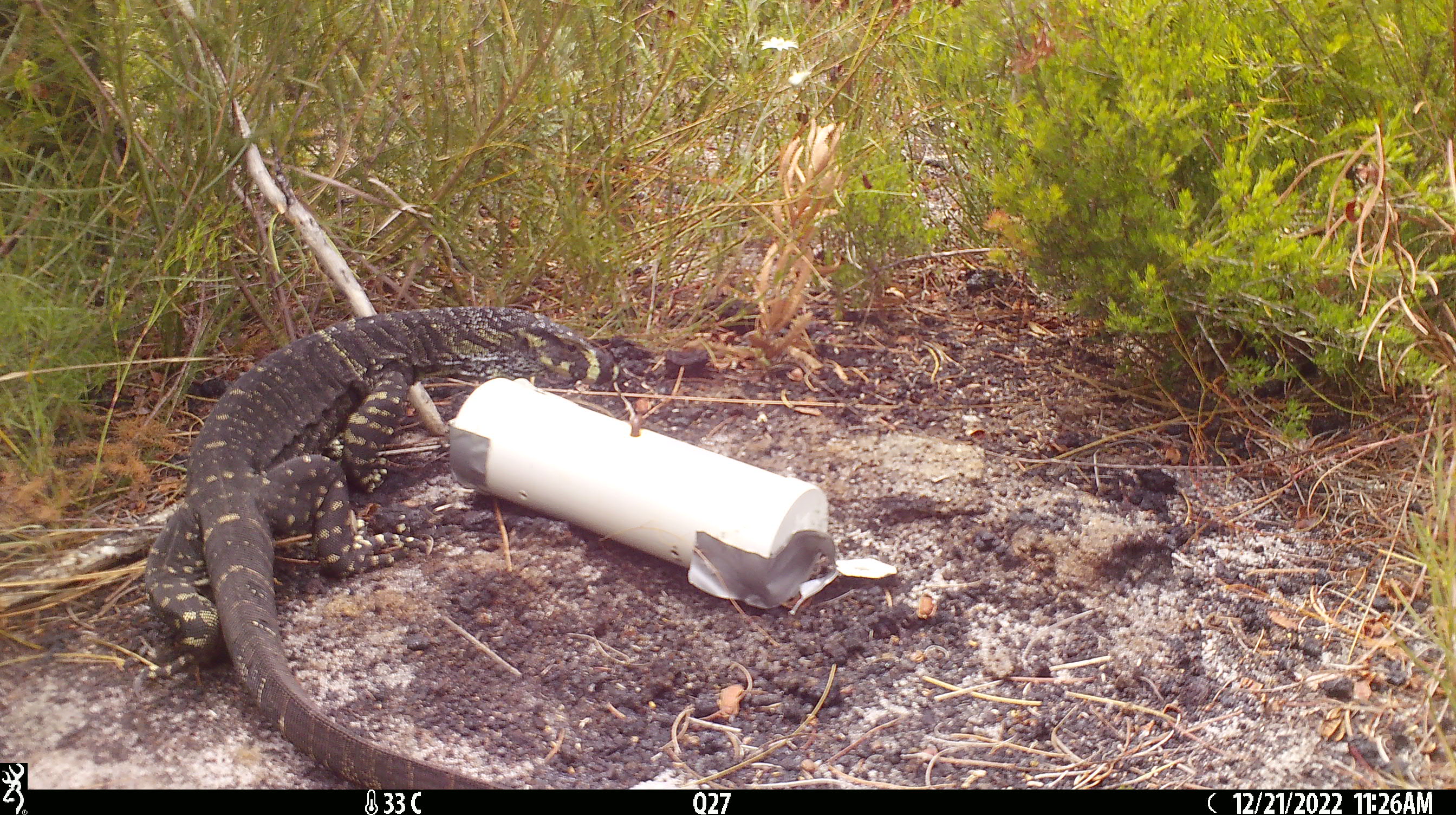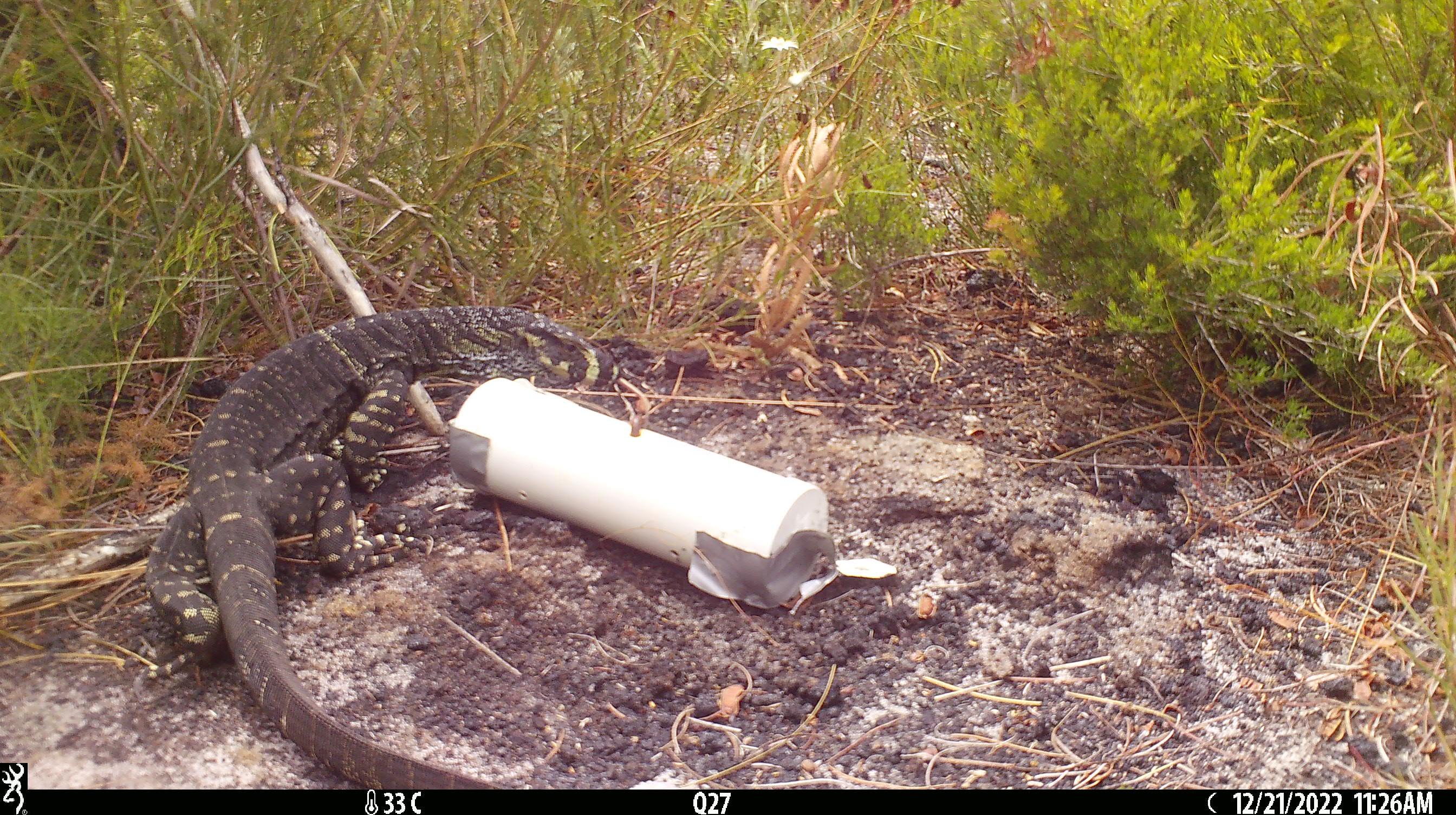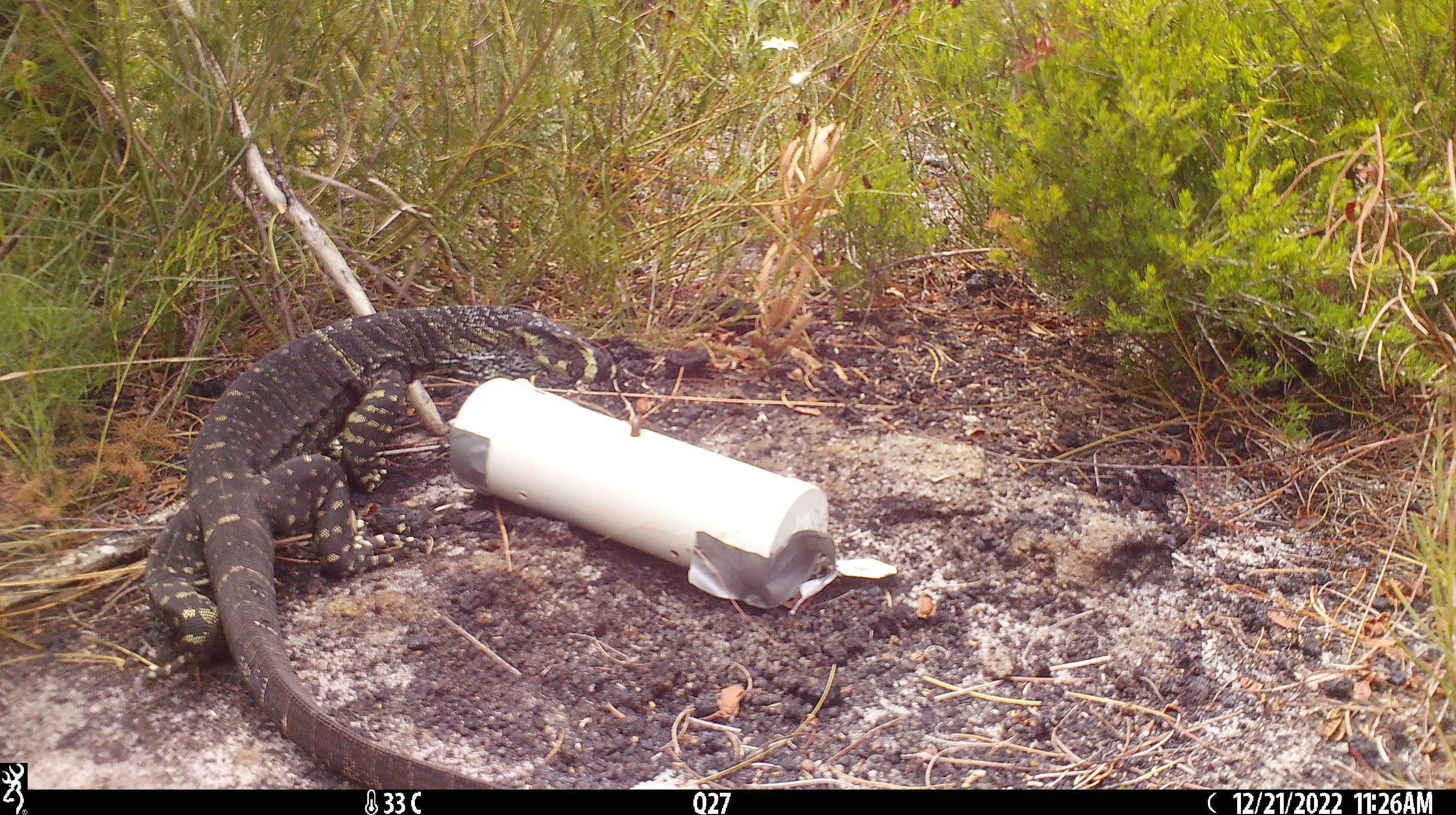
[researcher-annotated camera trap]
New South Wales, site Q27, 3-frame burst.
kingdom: Animalia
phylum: Chordata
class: Reptilia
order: Squamata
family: Varanidae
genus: Varanus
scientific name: Varanus varius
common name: lace monitor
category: goanna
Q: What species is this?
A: Goanna (lace monitor) (Varanus varius).